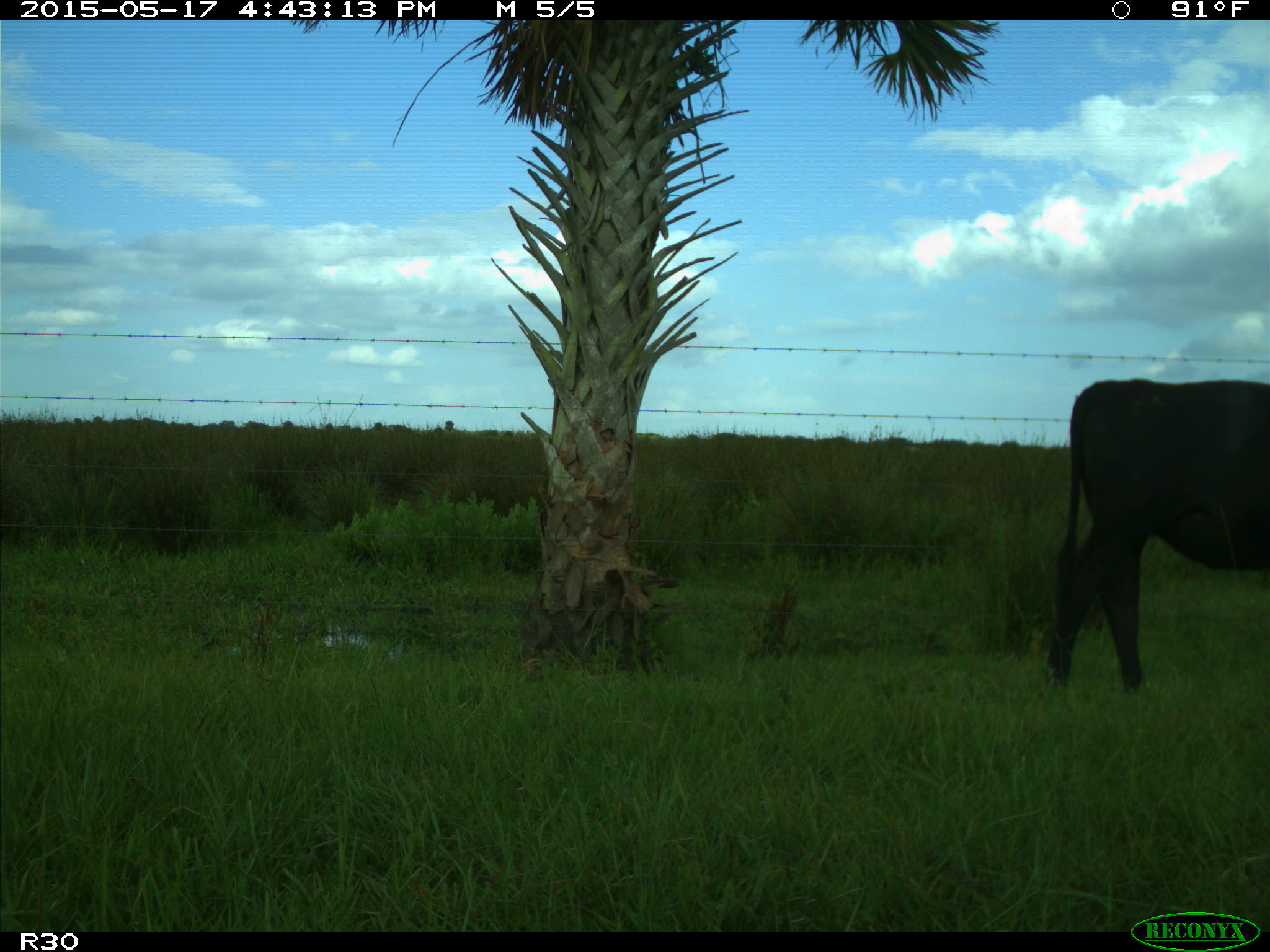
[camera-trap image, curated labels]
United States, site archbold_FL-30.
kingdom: Animalia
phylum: Chordata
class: Mammalia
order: Artiodactyla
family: Bovidae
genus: Bos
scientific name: Bos taurus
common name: domestic cow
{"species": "Bos taurus (domestic cow)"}